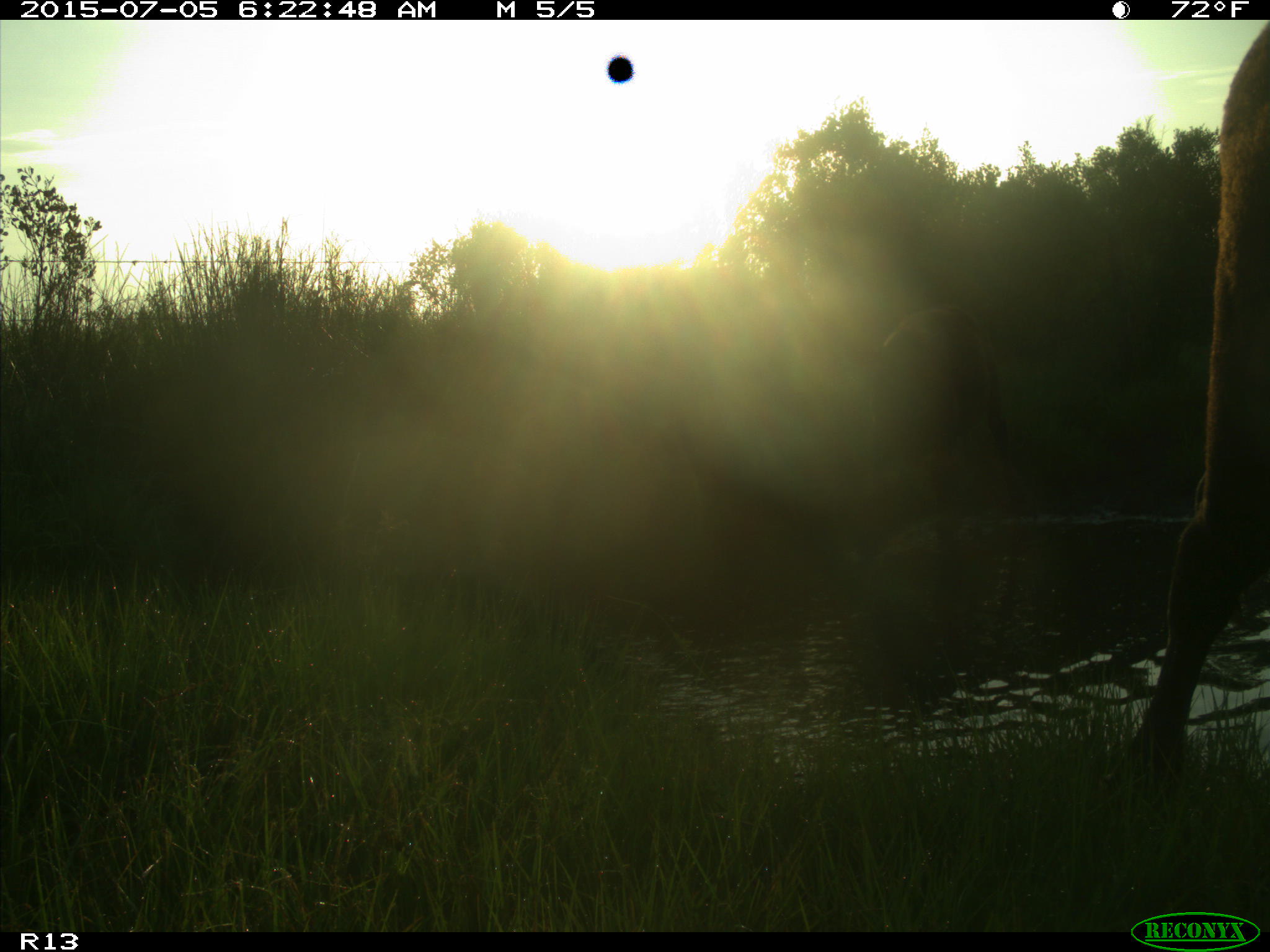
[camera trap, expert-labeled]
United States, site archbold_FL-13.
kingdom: Animalia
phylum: Chordata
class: Mammalia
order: Artiodactyla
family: Bovidae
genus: Bos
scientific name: Bos taurus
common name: domestic cow